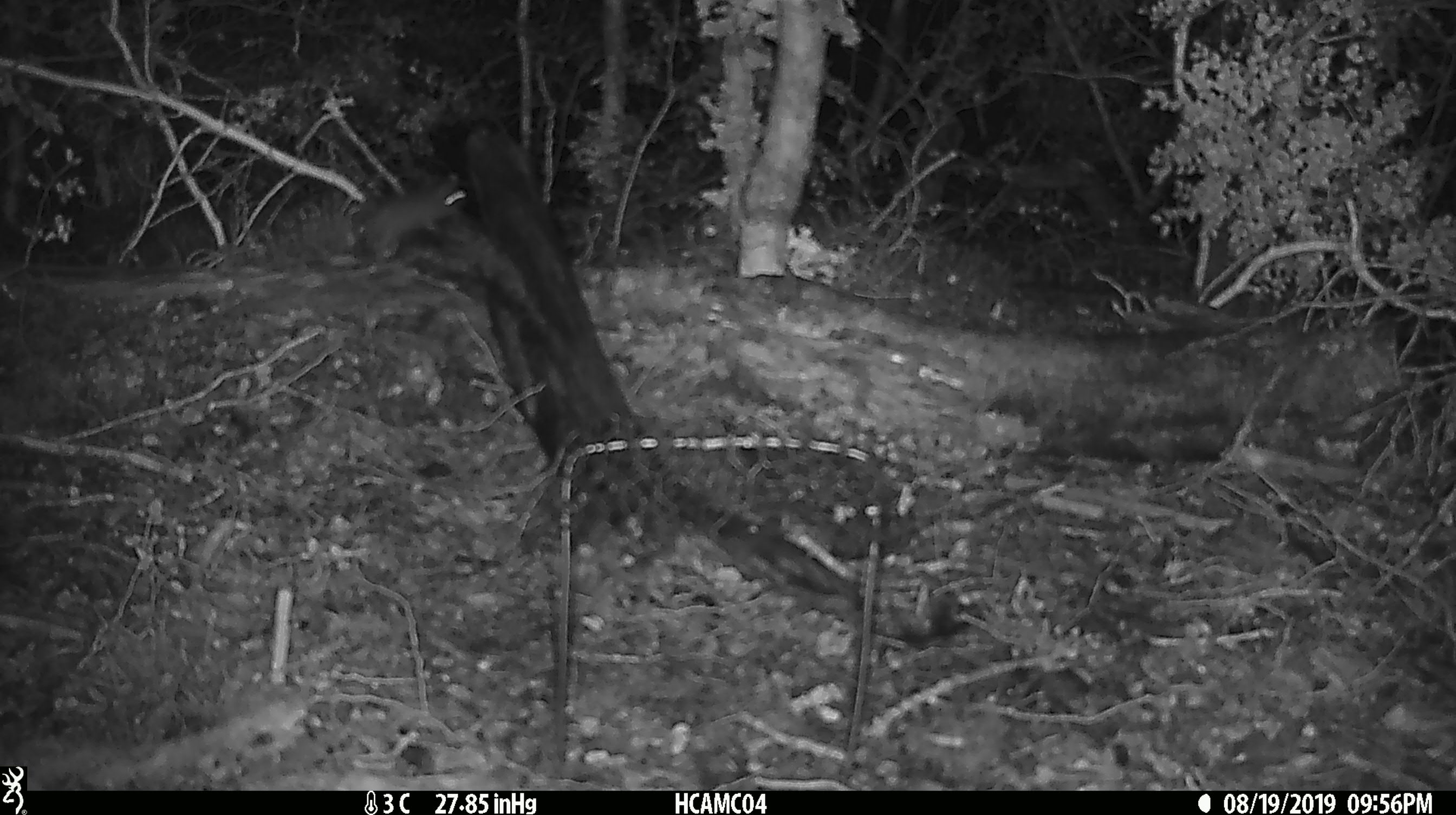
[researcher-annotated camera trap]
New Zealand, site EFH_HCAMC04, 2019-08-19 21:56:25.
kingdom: Animalia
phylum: Chordata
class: Mammalia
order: Rodentia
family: Muridae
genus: Mus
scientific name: Mus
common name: mouse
Mouse (Mus).